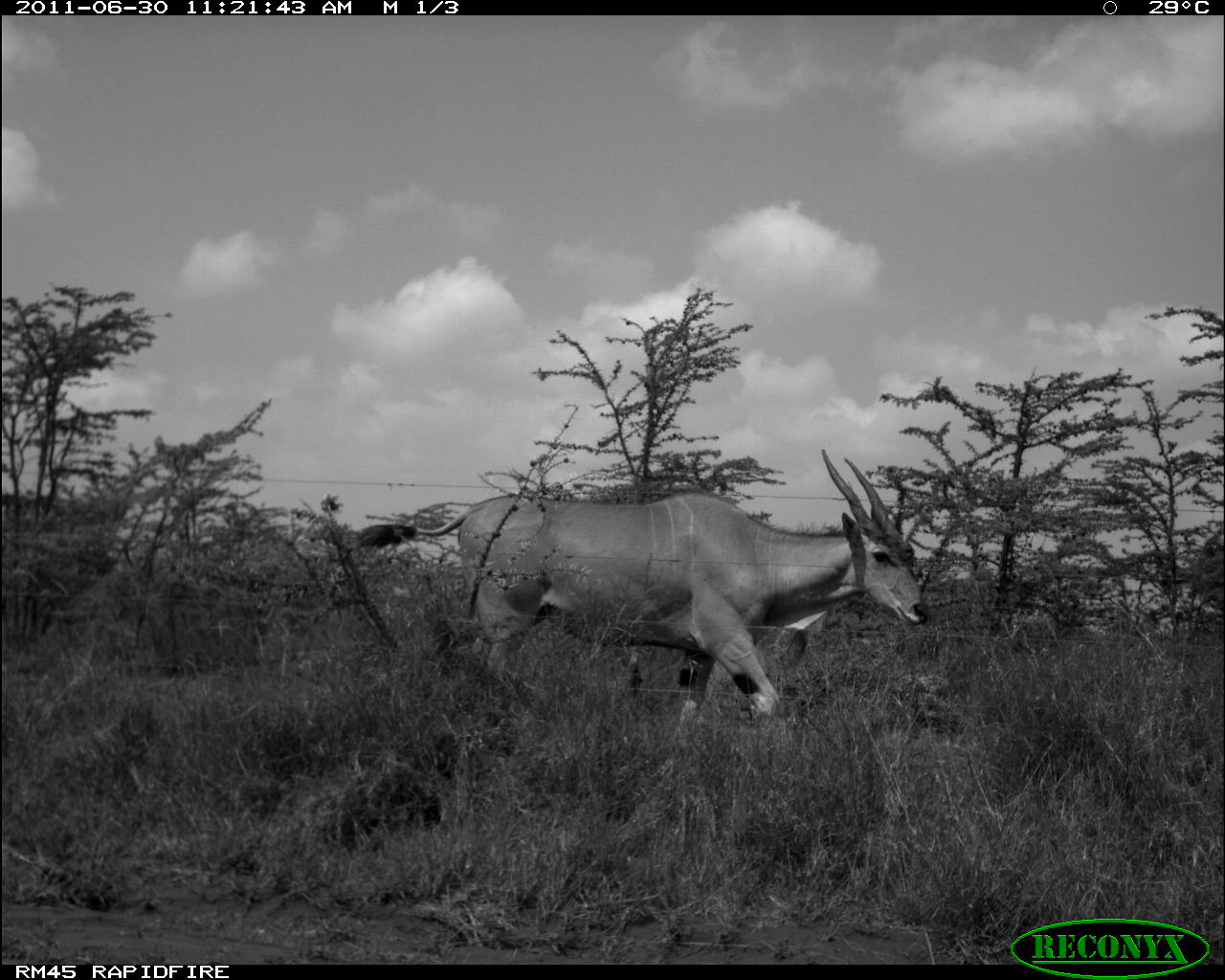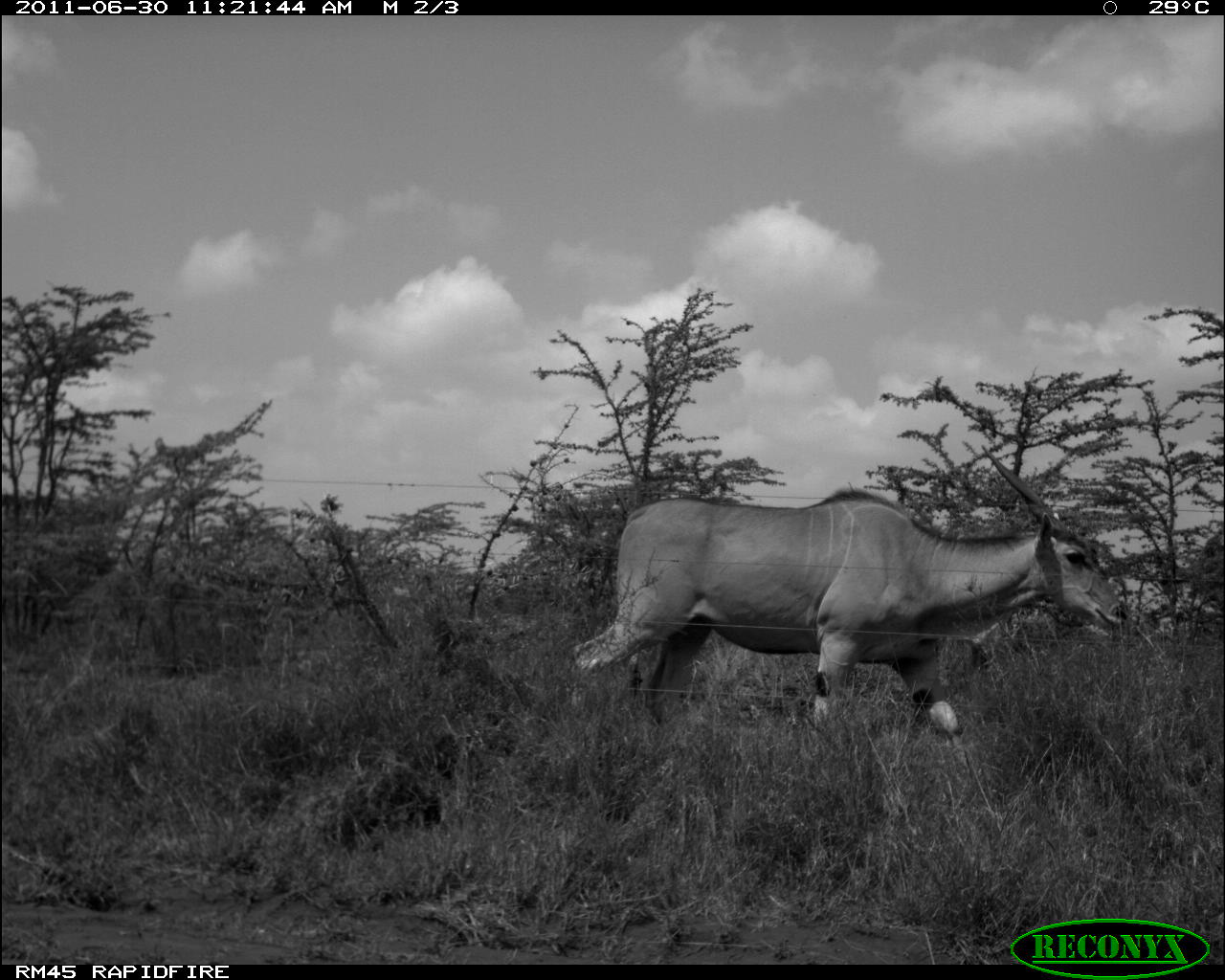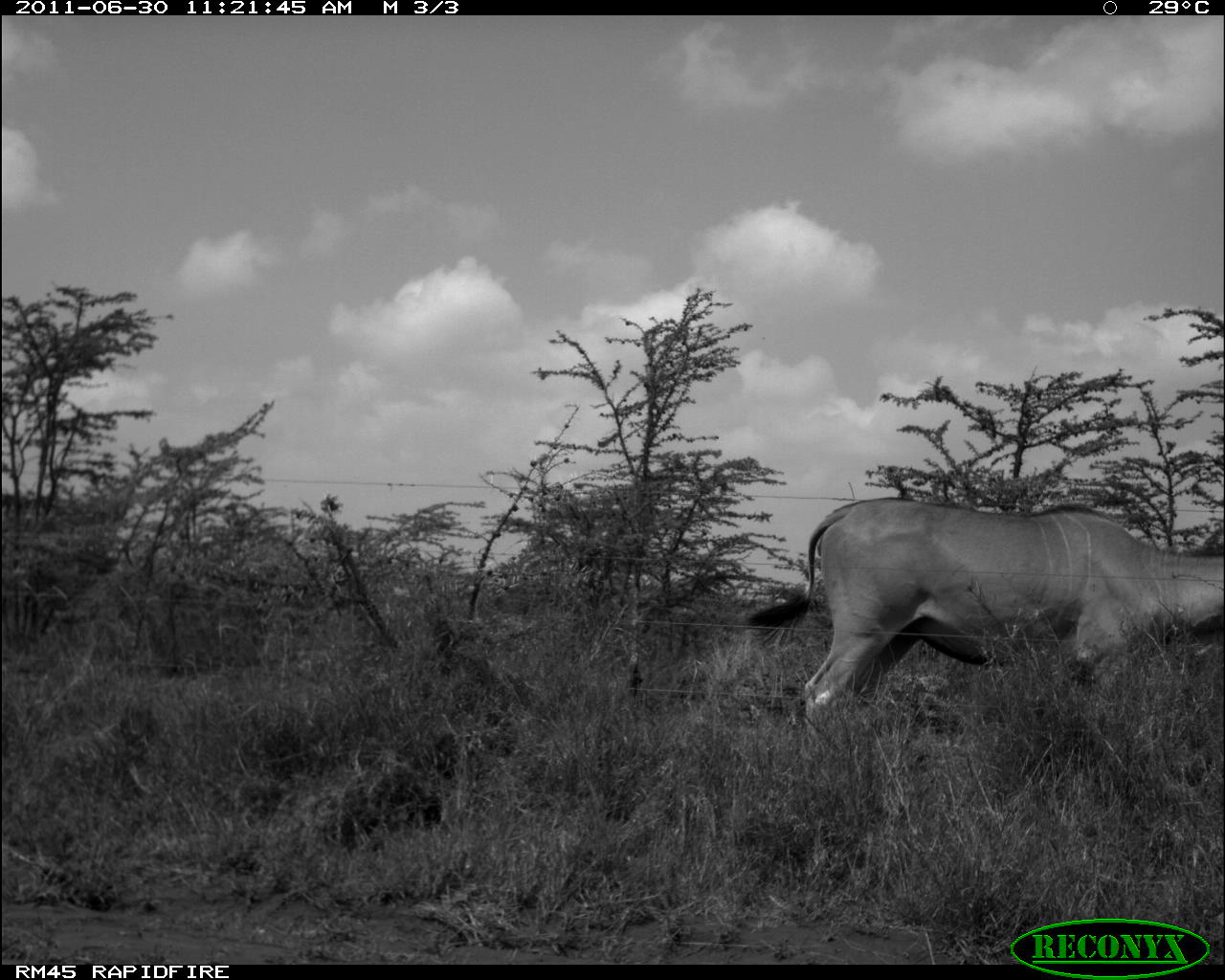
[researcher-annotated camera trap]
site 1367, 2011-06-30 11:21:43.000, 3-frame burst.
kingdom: Animalia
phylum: Chordata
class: Mammalia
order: Artiodactyla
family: Bovidae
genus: Tragelaphus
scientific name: Tragelaphus oryx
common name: eland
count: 1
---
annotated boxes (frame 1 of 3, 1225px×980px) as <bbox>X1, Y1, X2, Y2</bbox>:
tragelaphus oryx: <bbox>355, 447, 929, 739</bbox>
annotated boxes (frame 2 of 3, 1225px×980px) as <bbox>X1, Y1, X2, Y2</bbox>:
tragelaphus oryx: <bbox>564, 445, 1129, 745</bbox>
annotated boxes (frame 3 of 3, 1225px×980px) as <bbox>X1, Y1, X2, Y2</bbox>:
tragelaphus oryx: <bbox>741, 494, 1225, 740</bbox>